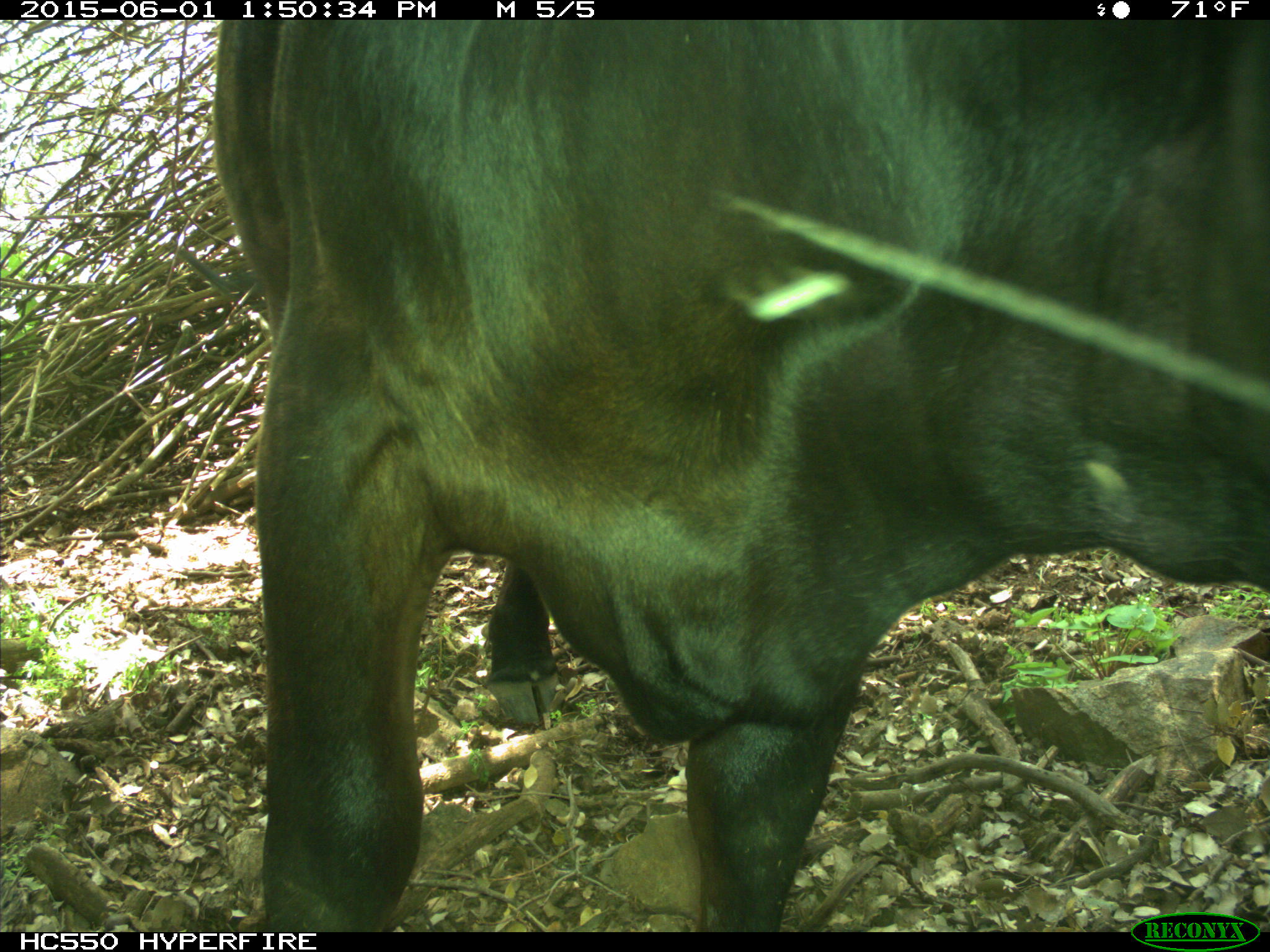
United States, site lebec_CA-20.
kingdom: Animalia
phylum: Chordata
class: Mammalia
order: Artiodactyla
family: Bovidae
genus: Bos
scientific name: Bos taurus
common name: domestic cow